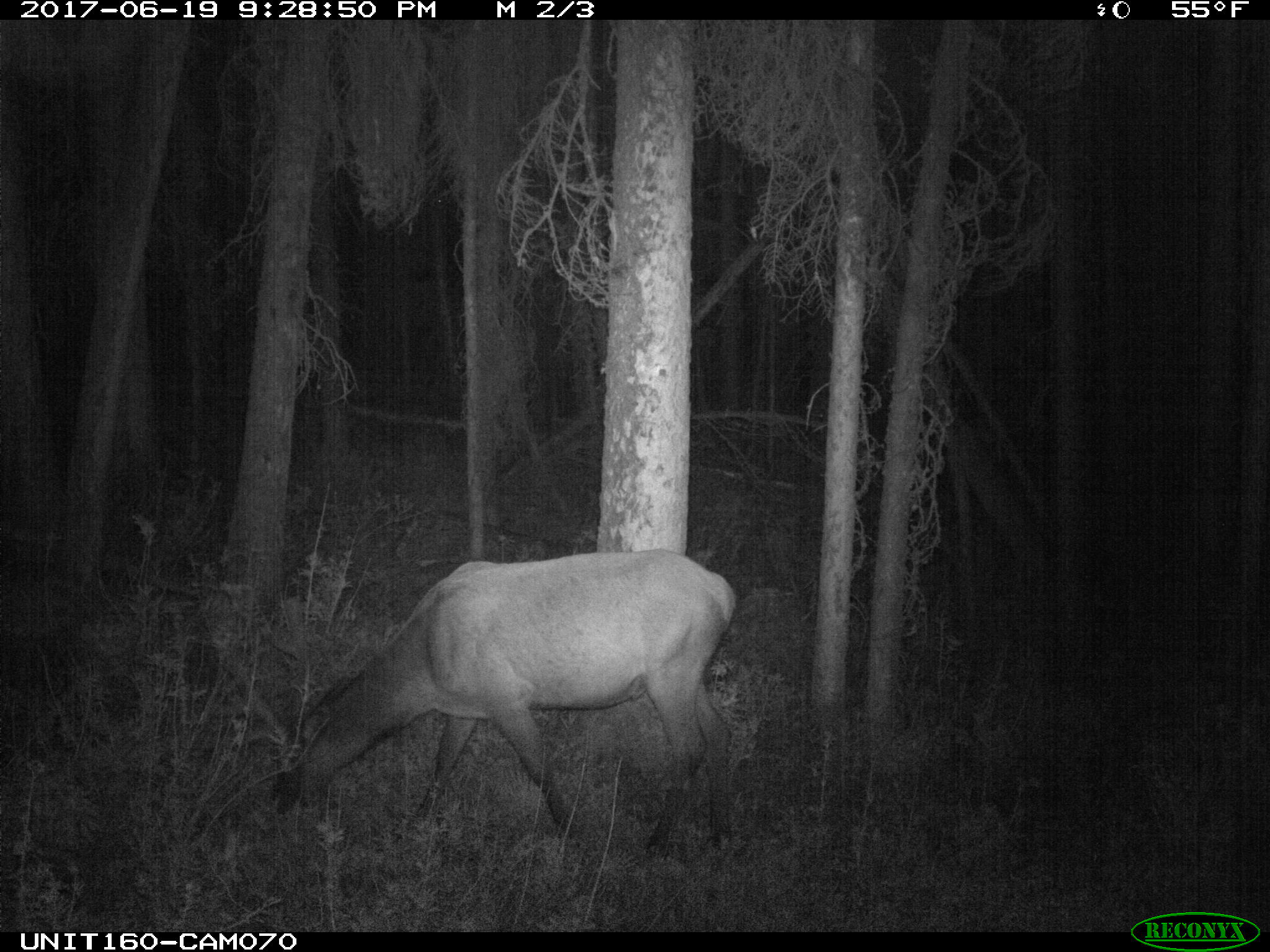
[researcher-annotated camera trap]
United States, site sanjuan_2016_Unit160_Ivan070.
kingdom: Animalia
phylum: Chordata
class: Mammalia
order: Artiodactyla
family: Cervidae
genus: Cervus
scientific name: Cervus elaphus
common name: red deer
Cervus elaphus (red deer).